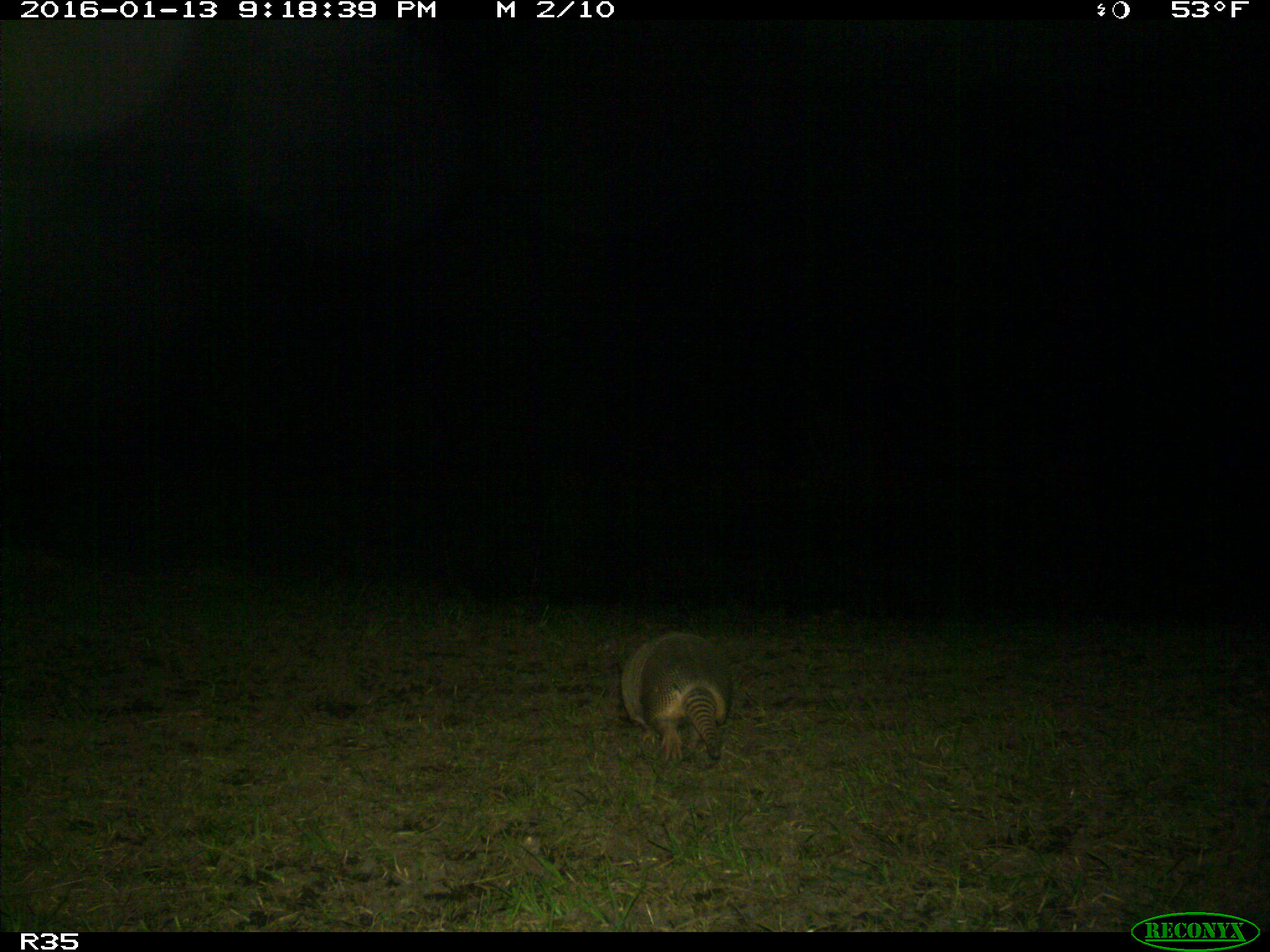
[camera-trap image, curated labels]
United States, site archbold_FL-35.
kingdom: Animalia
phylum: Chordata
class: Mammalia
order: Cingulata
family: Dasypodidae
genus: Dasypus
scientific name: Dasypus novemcinctus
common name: nine-banded armadillo